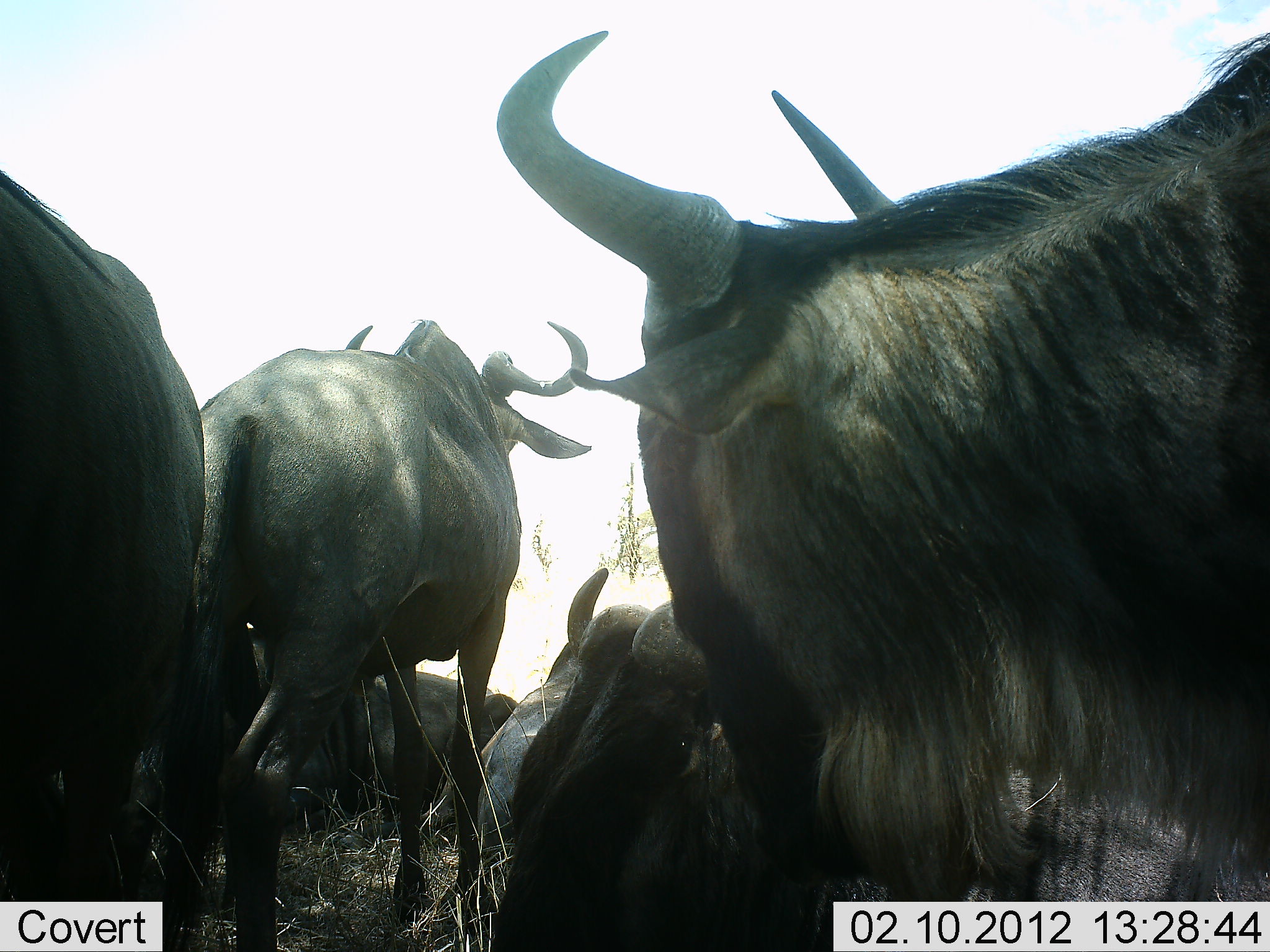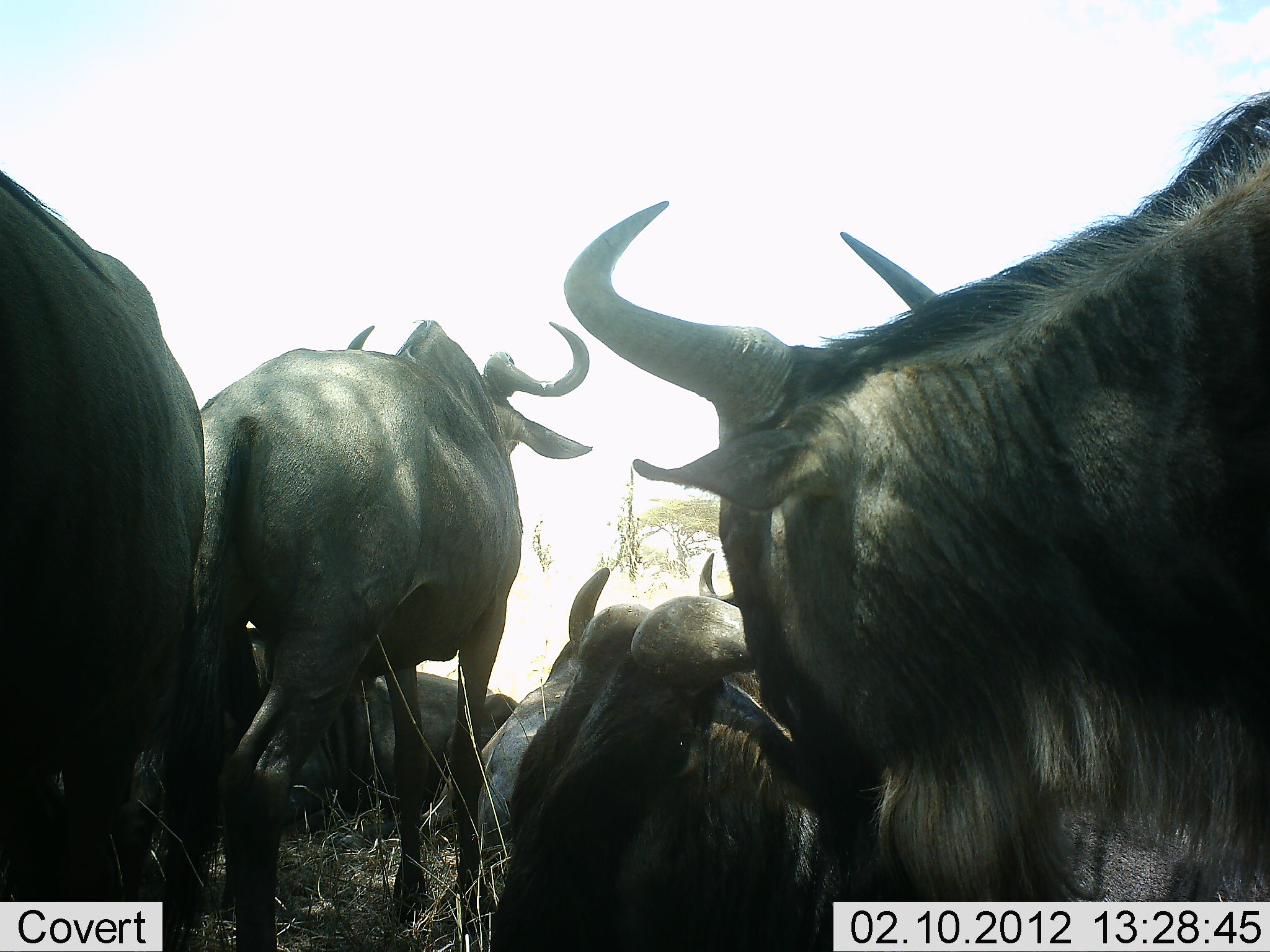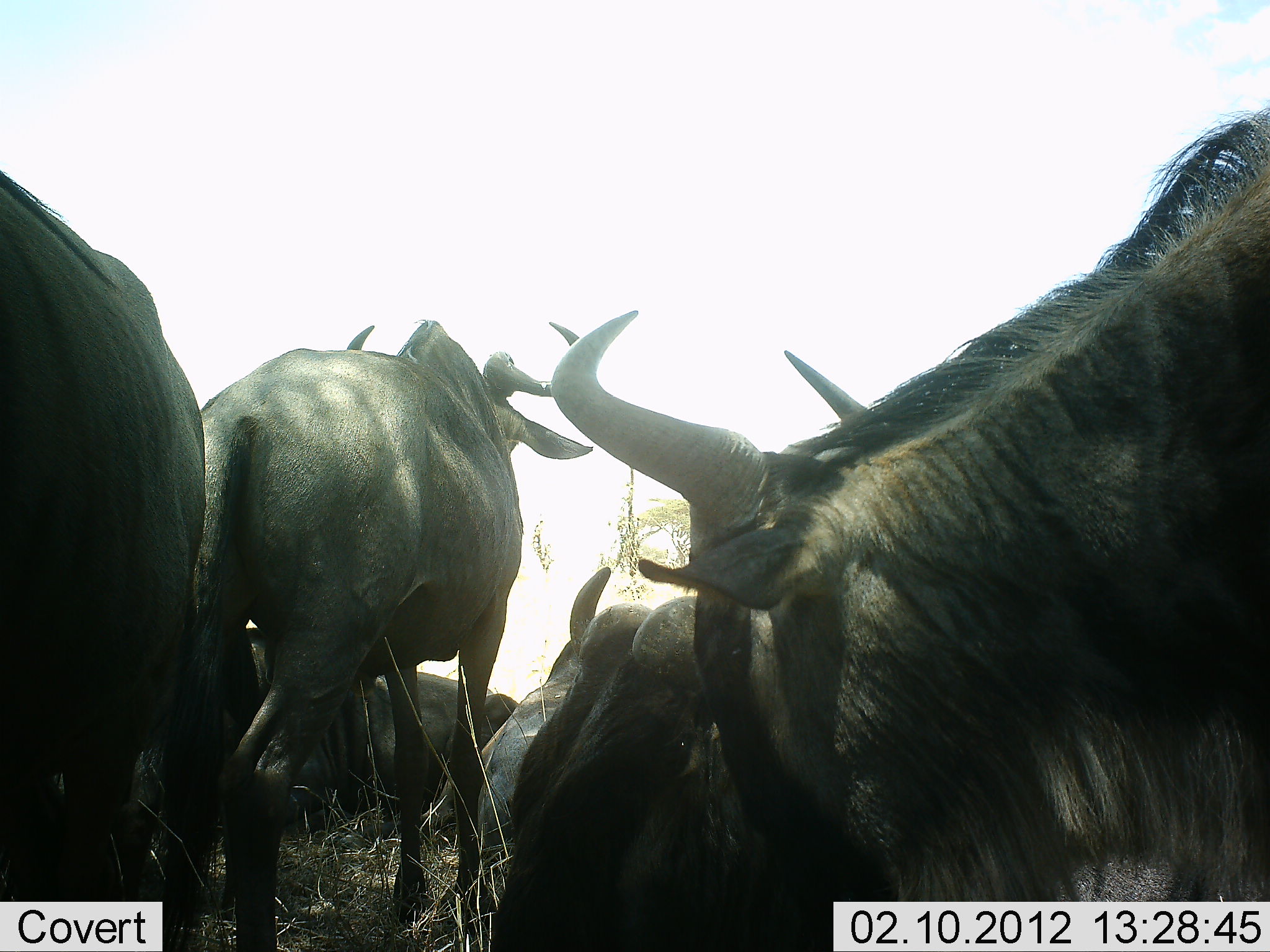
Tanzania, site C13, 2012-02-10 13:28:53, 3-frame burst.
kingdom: Animalia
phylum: Chordata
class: Mammalia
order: Artiodactyla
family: Bovidae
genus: Connochaetes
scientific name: Connochaetes taurinus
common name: blue wildebeest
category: wildebeest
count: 6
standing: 68%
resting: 96%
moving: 8%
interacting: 0%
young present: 0%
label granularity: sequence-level